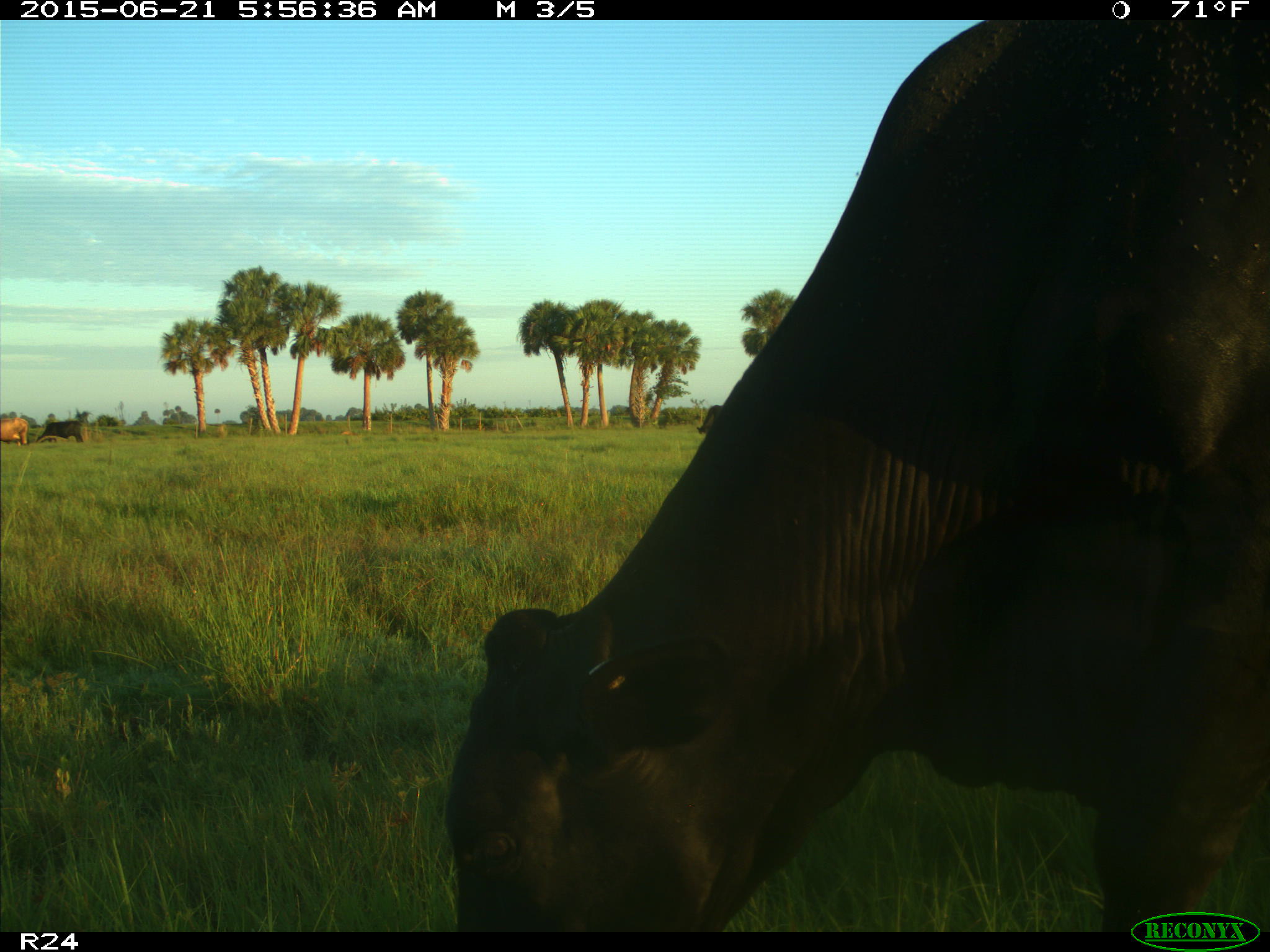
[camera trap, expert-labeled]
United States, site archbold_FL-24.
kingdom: Animalia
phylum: Chordata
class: Mammalia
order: Artiodactyla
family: Bovidae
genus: Bos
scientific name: Bos taurus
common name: domestic cow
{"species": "Bos taurus (domestic cow)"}